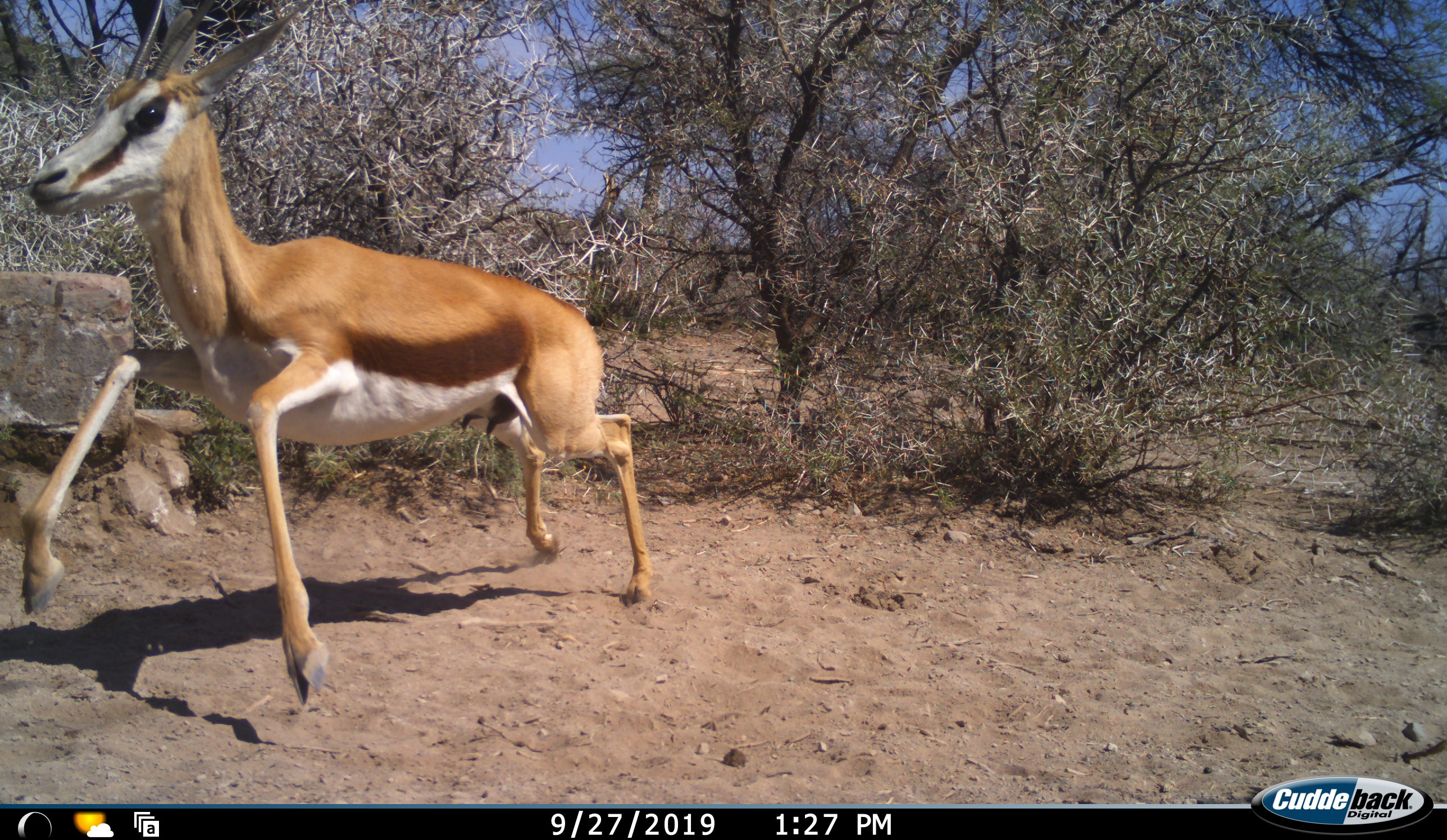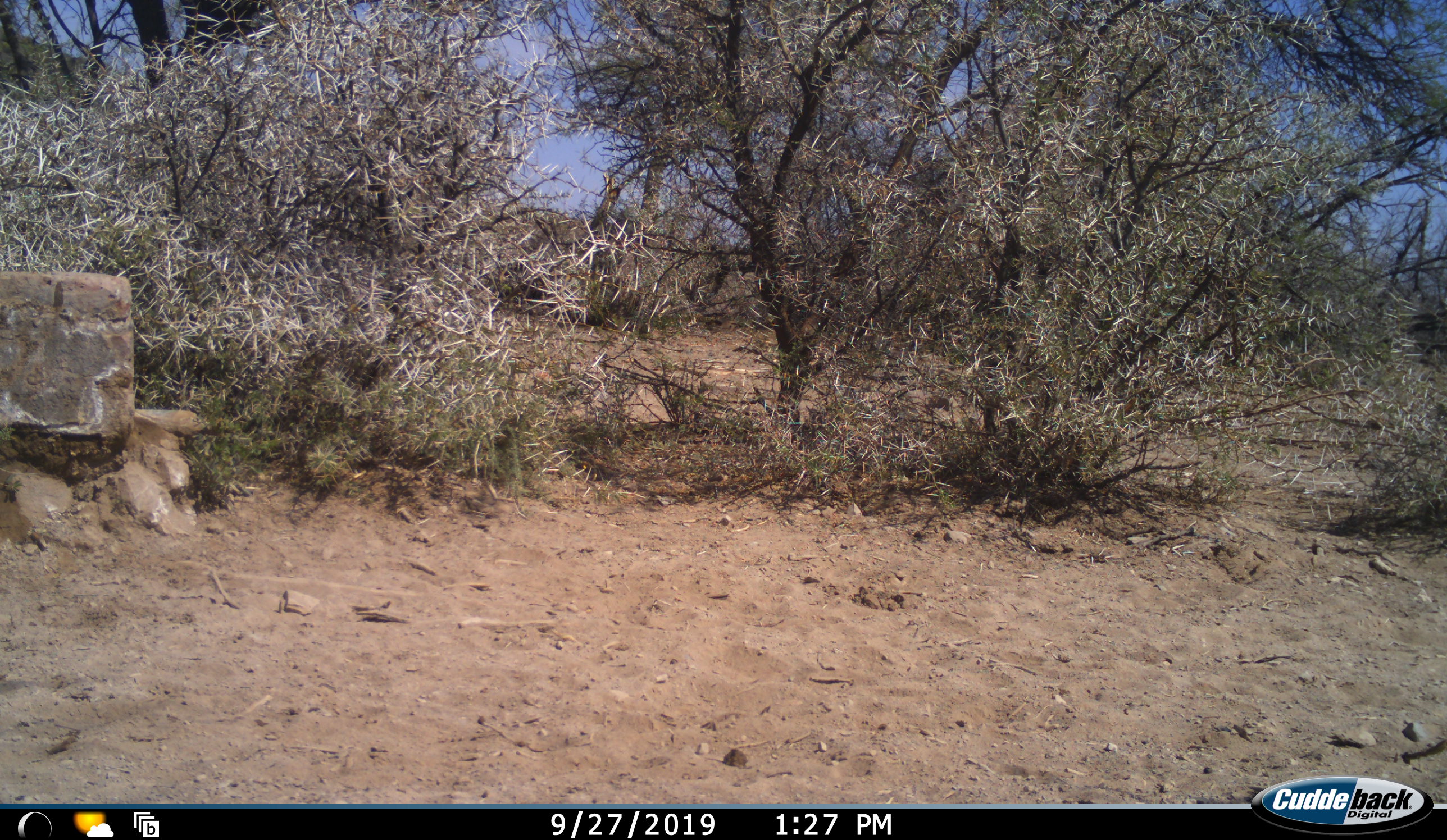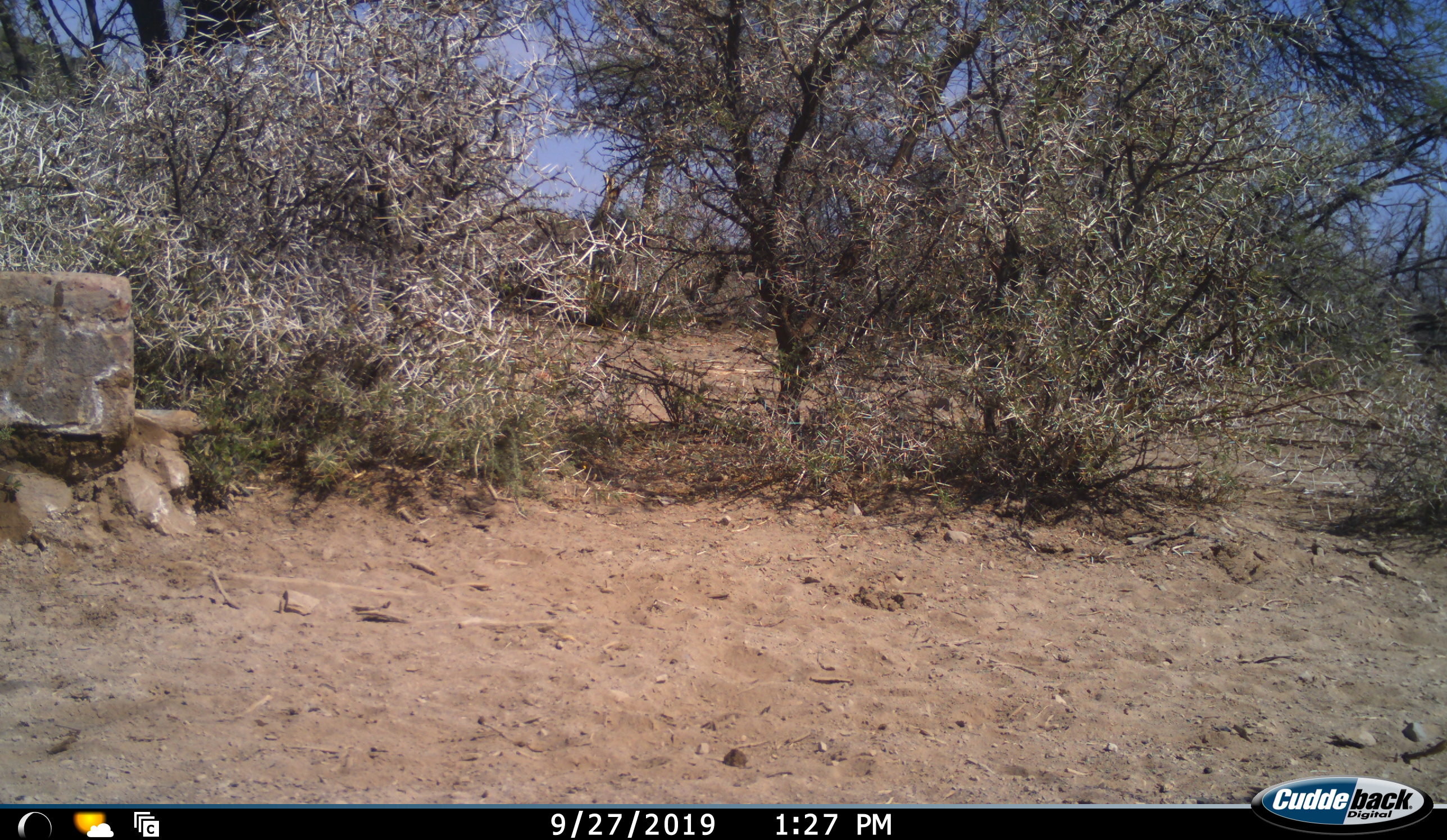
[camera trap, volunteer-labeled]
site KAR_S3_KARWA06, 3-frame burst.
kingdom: Animalia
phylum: Chordata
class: Mammalia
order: Artiodactyla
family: Bovidae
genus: Antidorcas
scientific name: Antidorcas marsupialis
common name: springbok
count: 1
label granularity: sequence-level